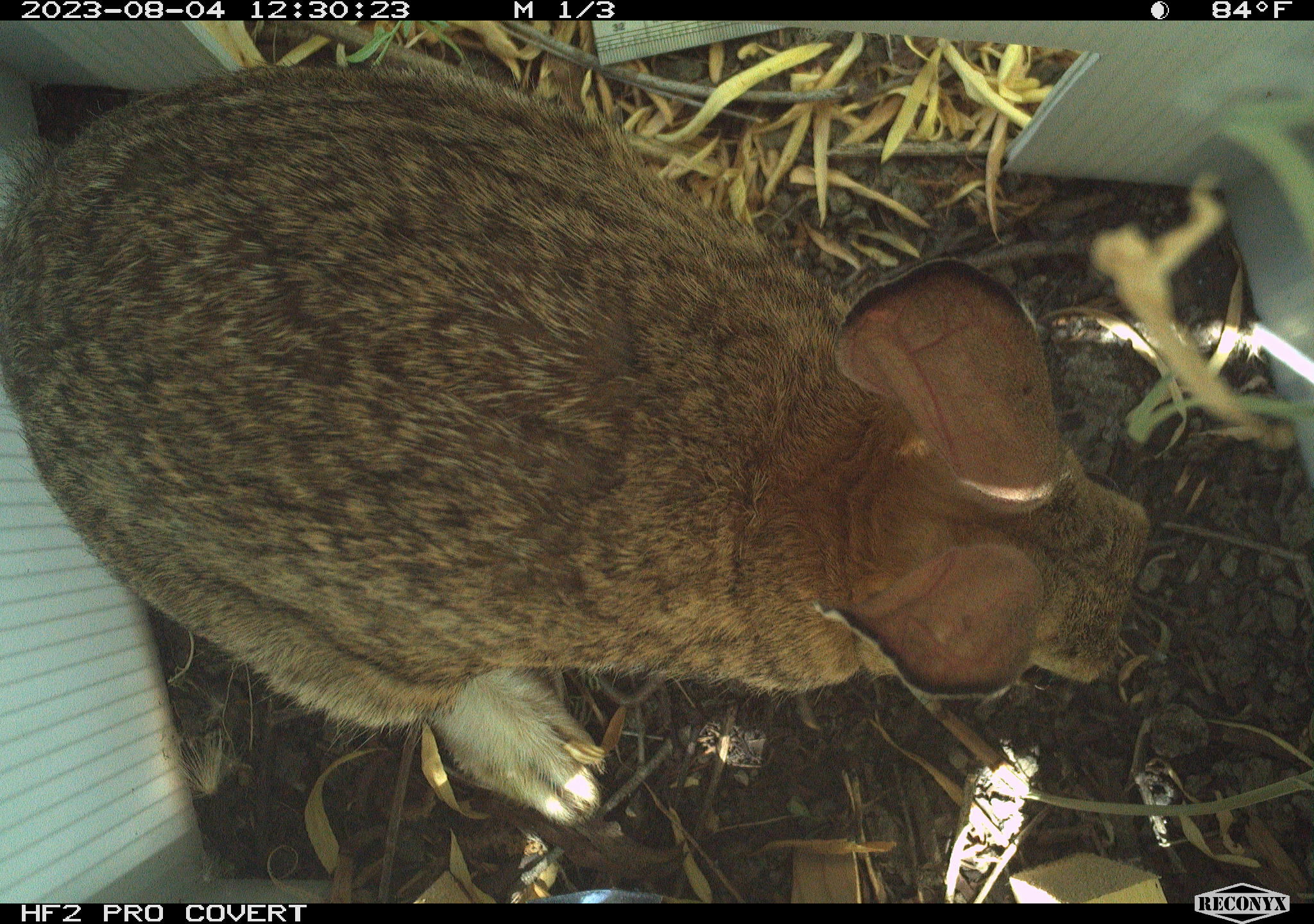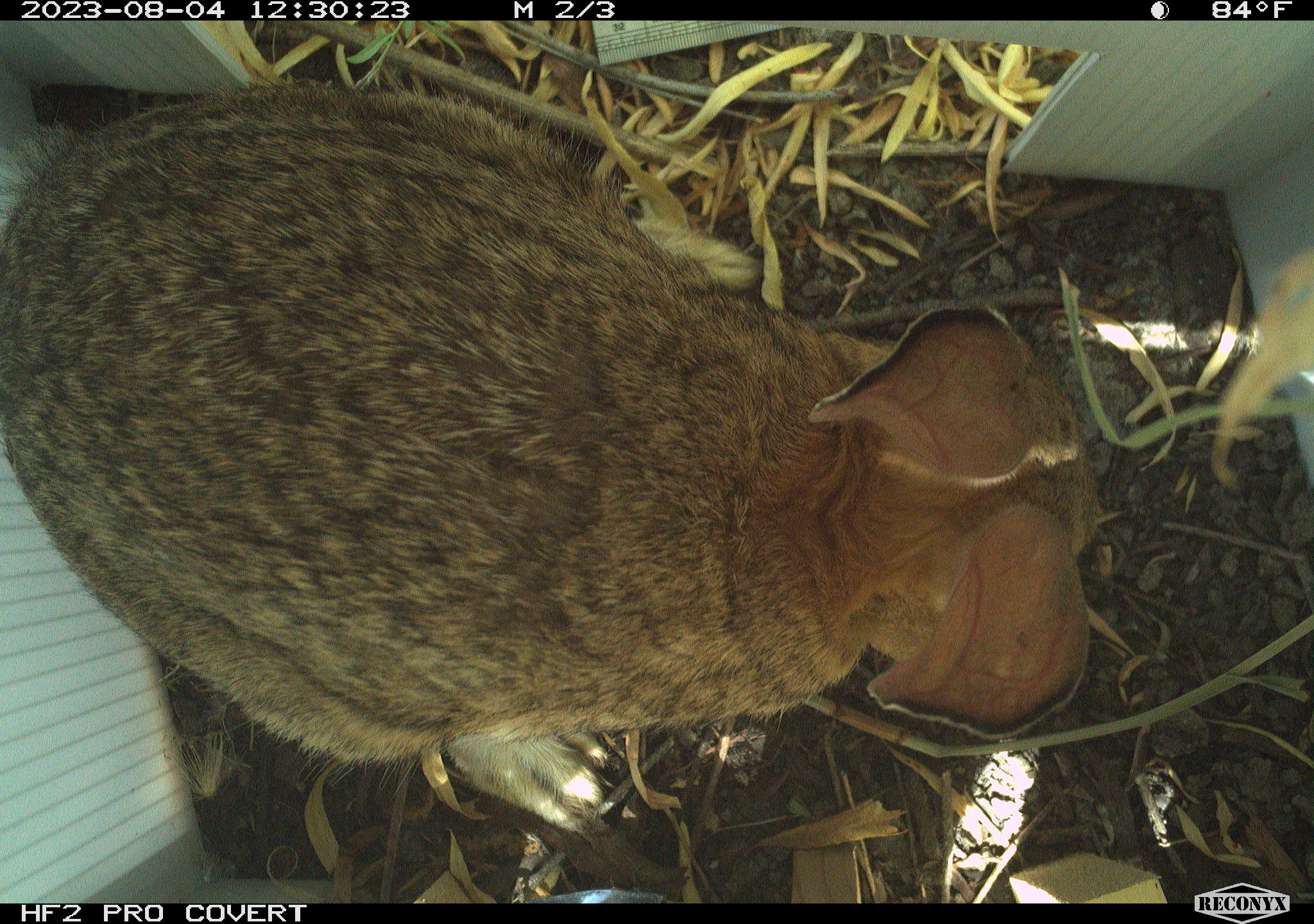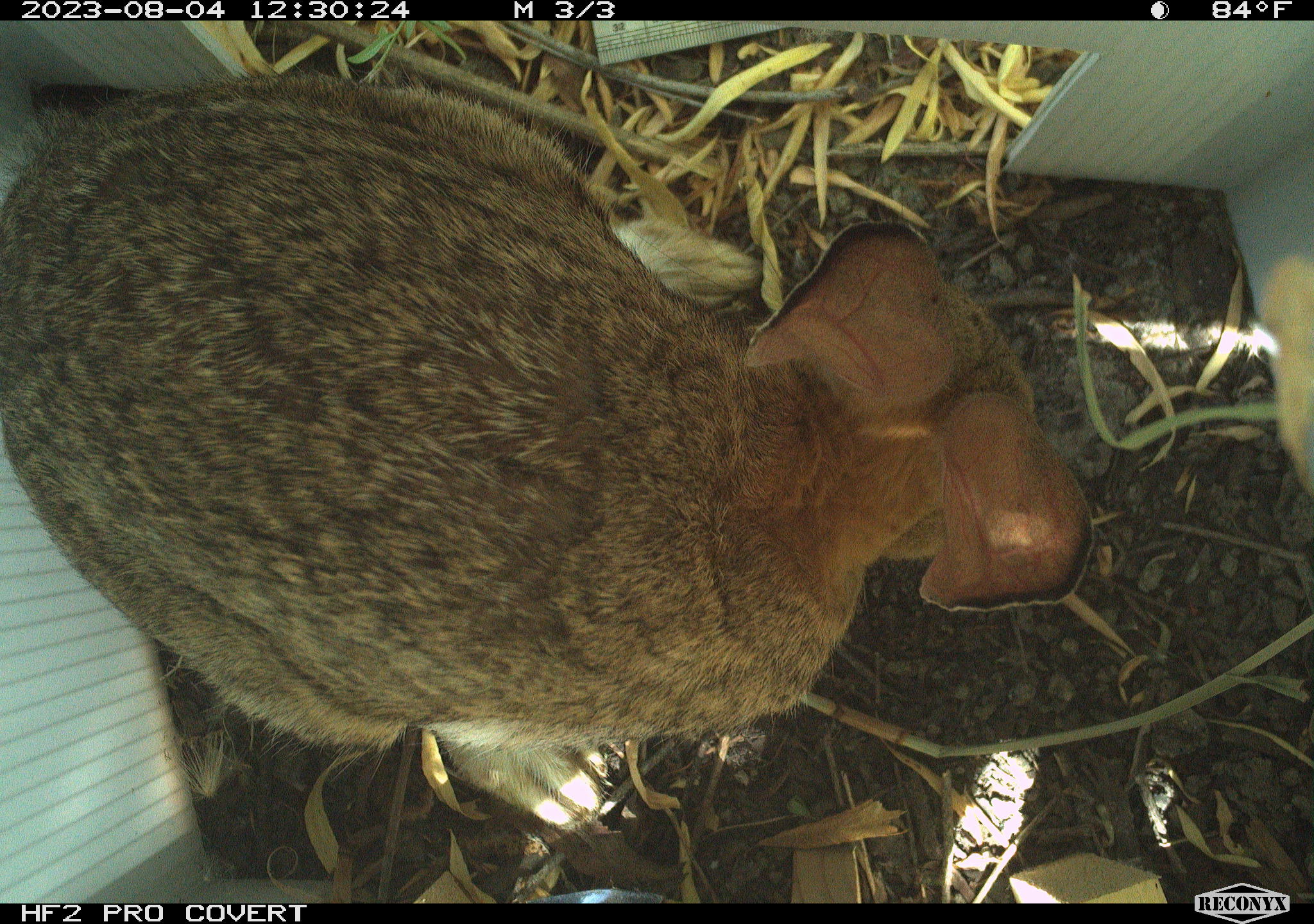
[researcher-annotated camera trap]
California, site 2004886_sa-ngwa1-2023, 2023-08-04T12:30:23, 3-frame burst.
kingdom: Animalia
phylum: Chordata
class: Mammalia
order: Lagomorpha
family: Leporidae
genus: Sylvilagus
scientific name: Sylvilagus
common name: cottontail rabbits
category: sylvilagus species